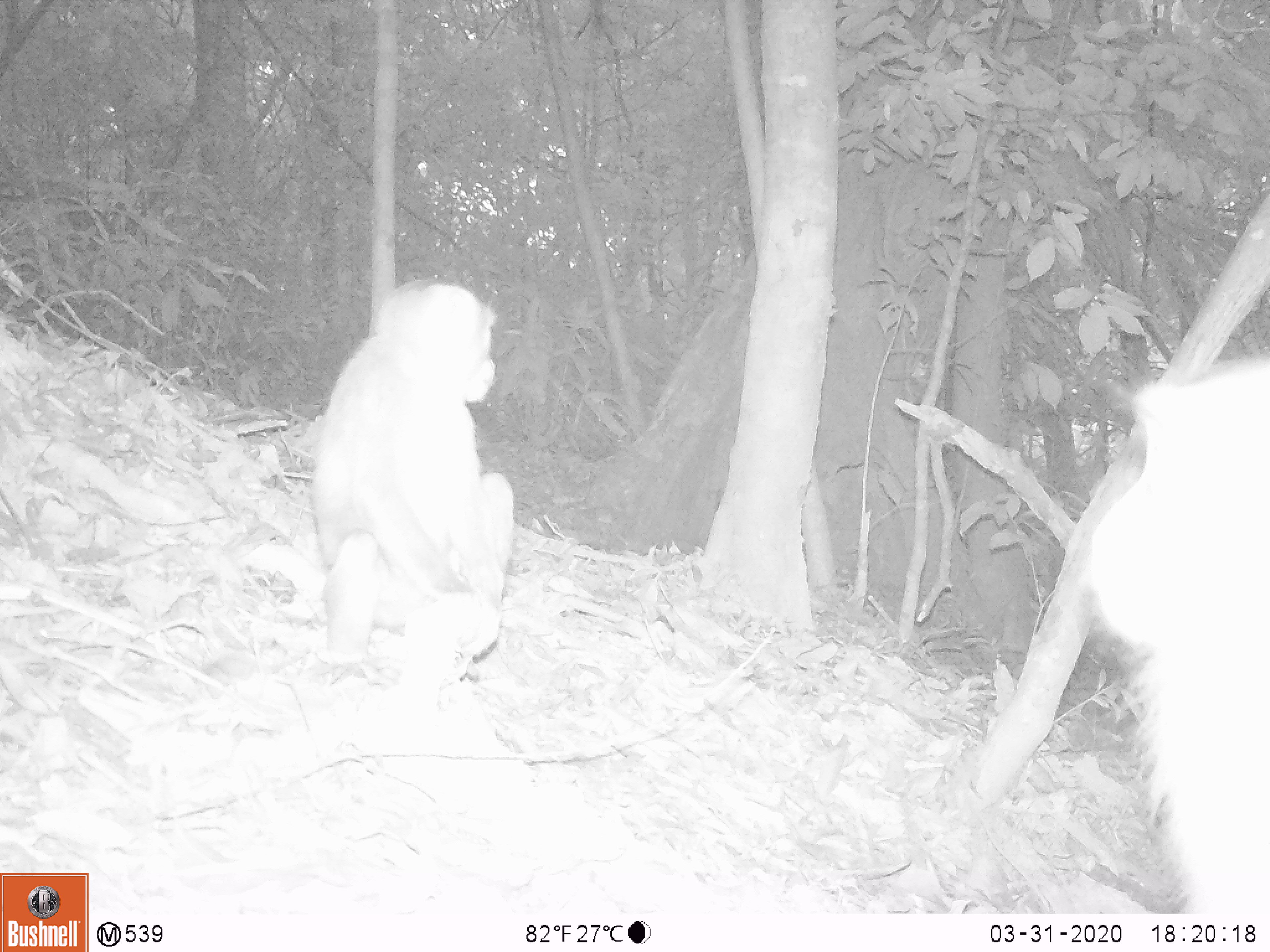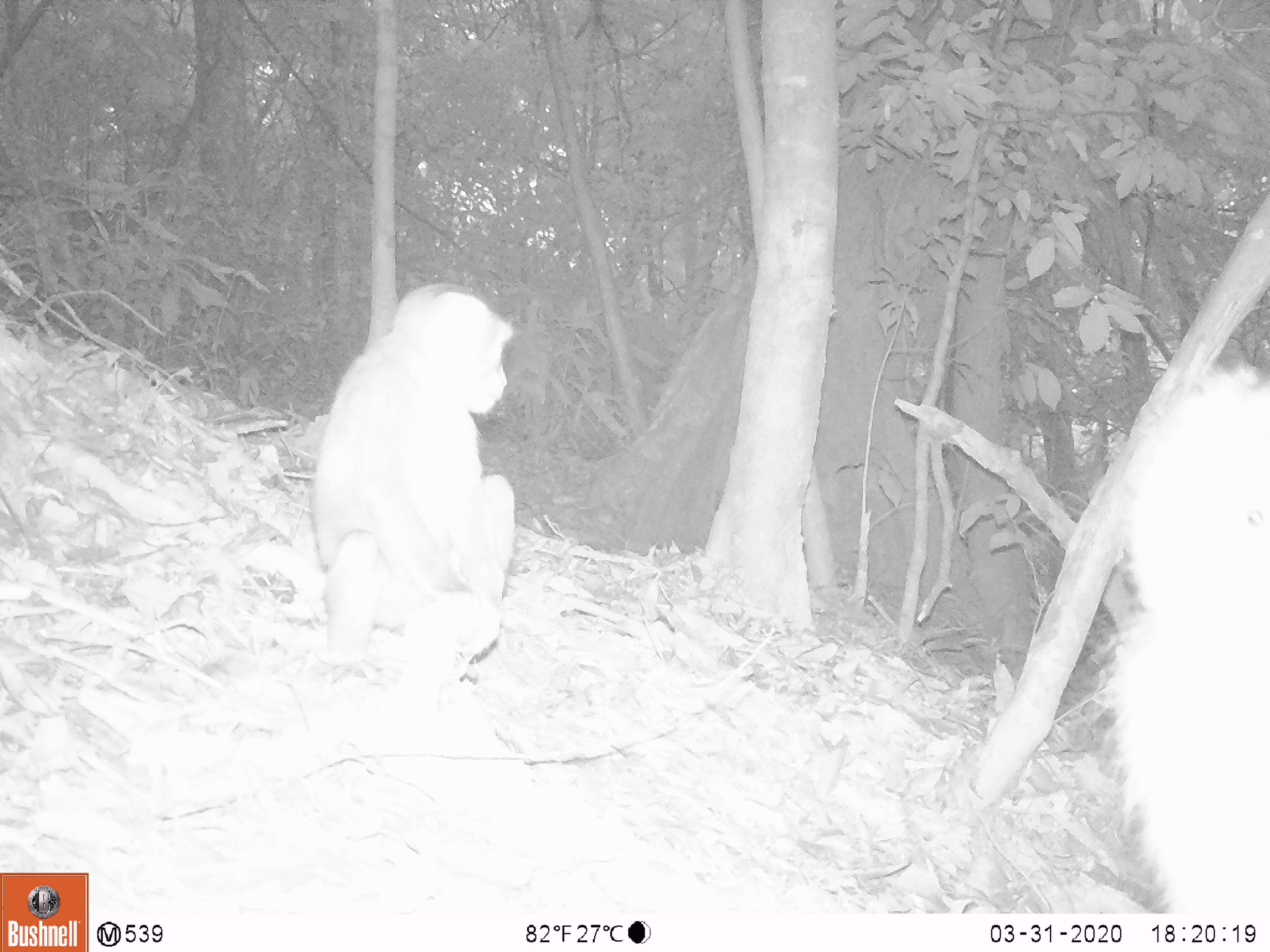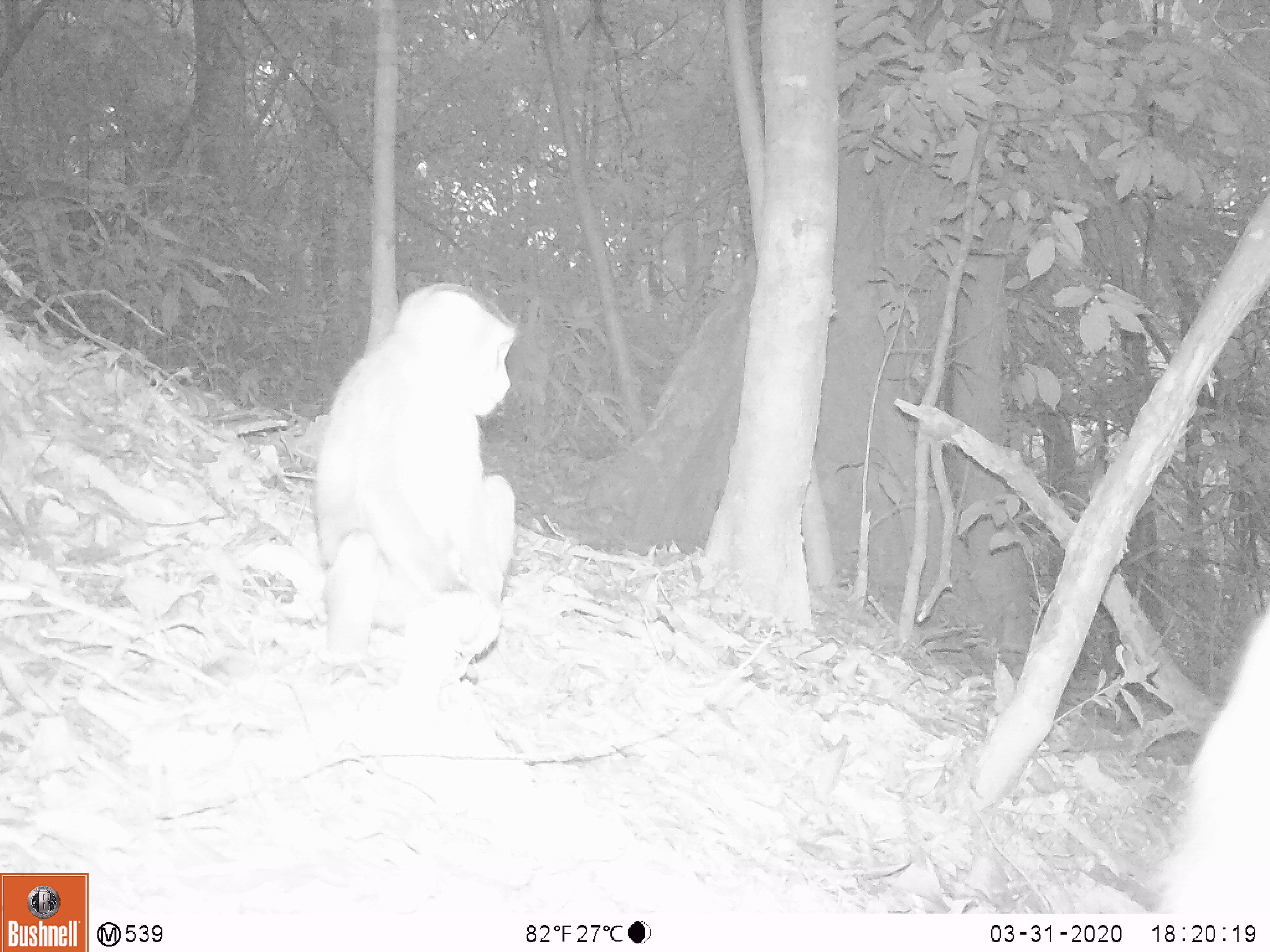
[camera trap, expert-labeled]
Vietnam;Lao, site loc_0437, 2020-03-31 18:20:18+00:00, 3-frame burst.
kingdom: Animalia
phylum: Chordata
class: Mammalia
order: Primates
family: Cercopithecidae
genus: Macaca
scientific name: Macaca nemestrina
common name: pig-tailed macaque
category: pig tailed macaque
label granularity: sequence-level